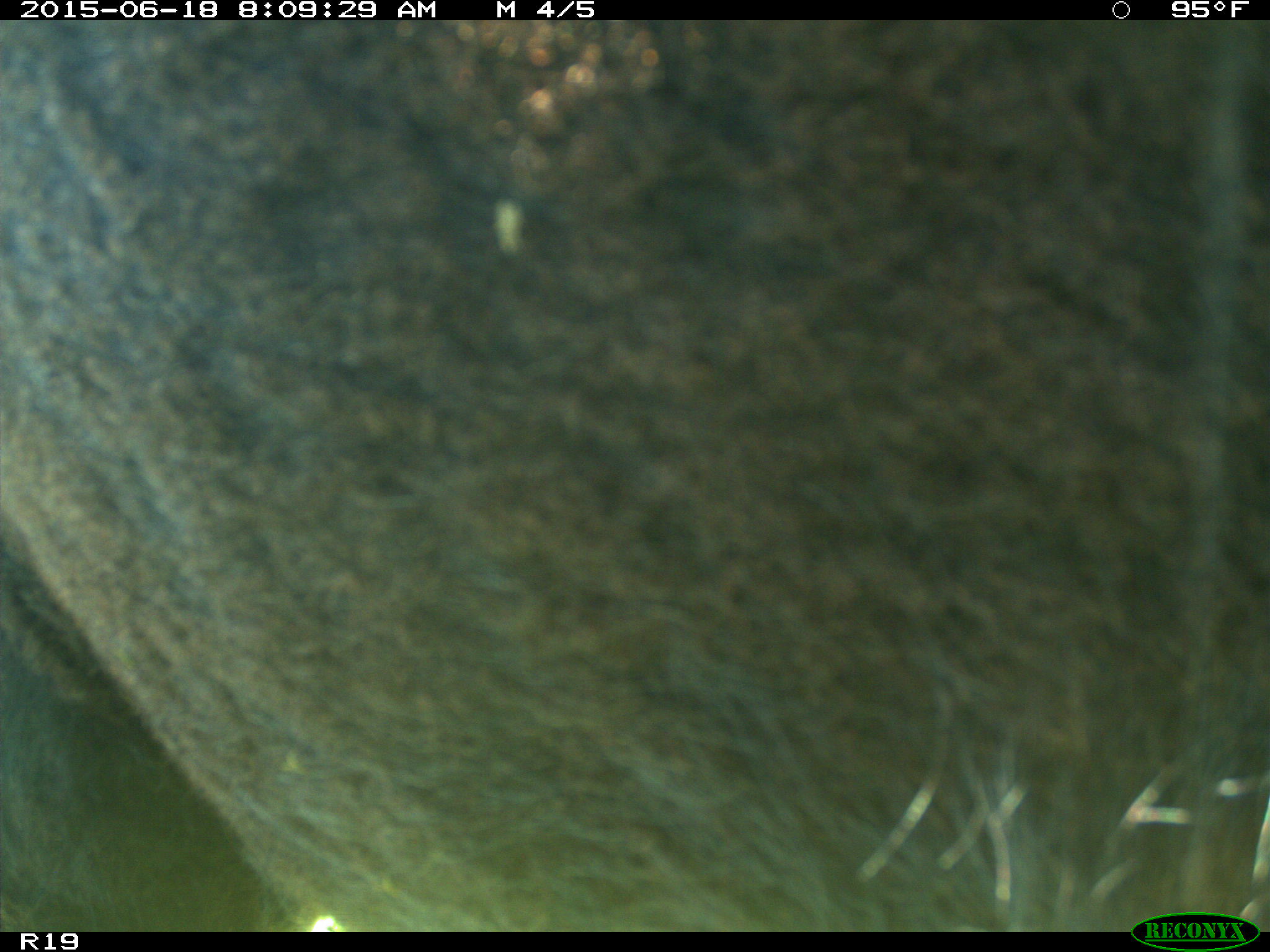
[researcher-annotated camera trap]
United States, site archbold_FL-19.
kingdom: Animalia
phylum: Chordata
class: Mammalia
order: Artiodactyla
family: Bovidae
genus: Bos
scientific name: Bos taurus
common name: domestic cow